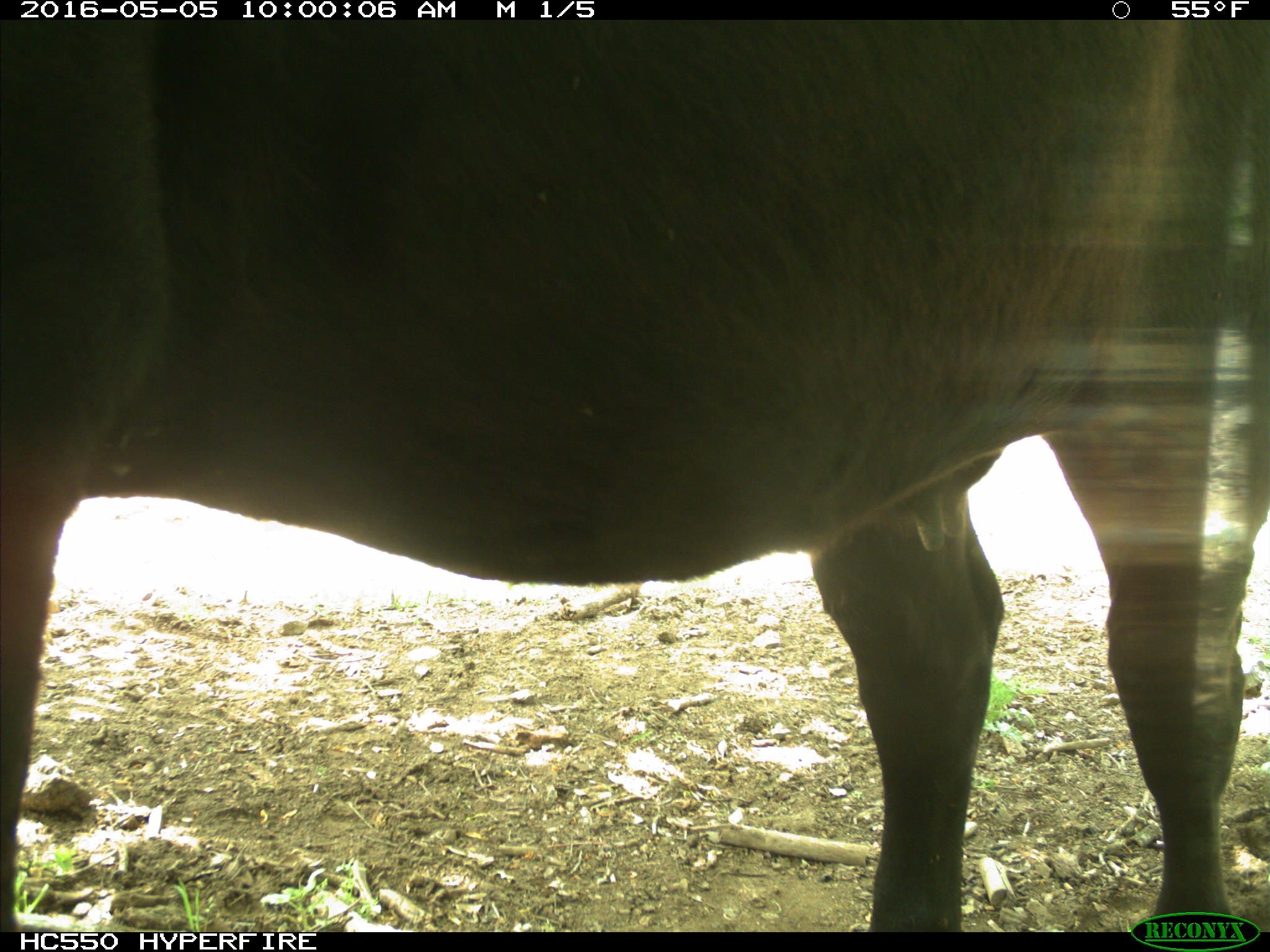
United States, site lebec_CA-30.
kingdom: Animalia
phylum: Chordata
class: Mammalia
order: Artiodactyla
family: Bovidae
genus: Bos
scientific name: Bos taurus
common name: domestic cow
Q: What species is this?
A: Bos taurus (domestic cow).